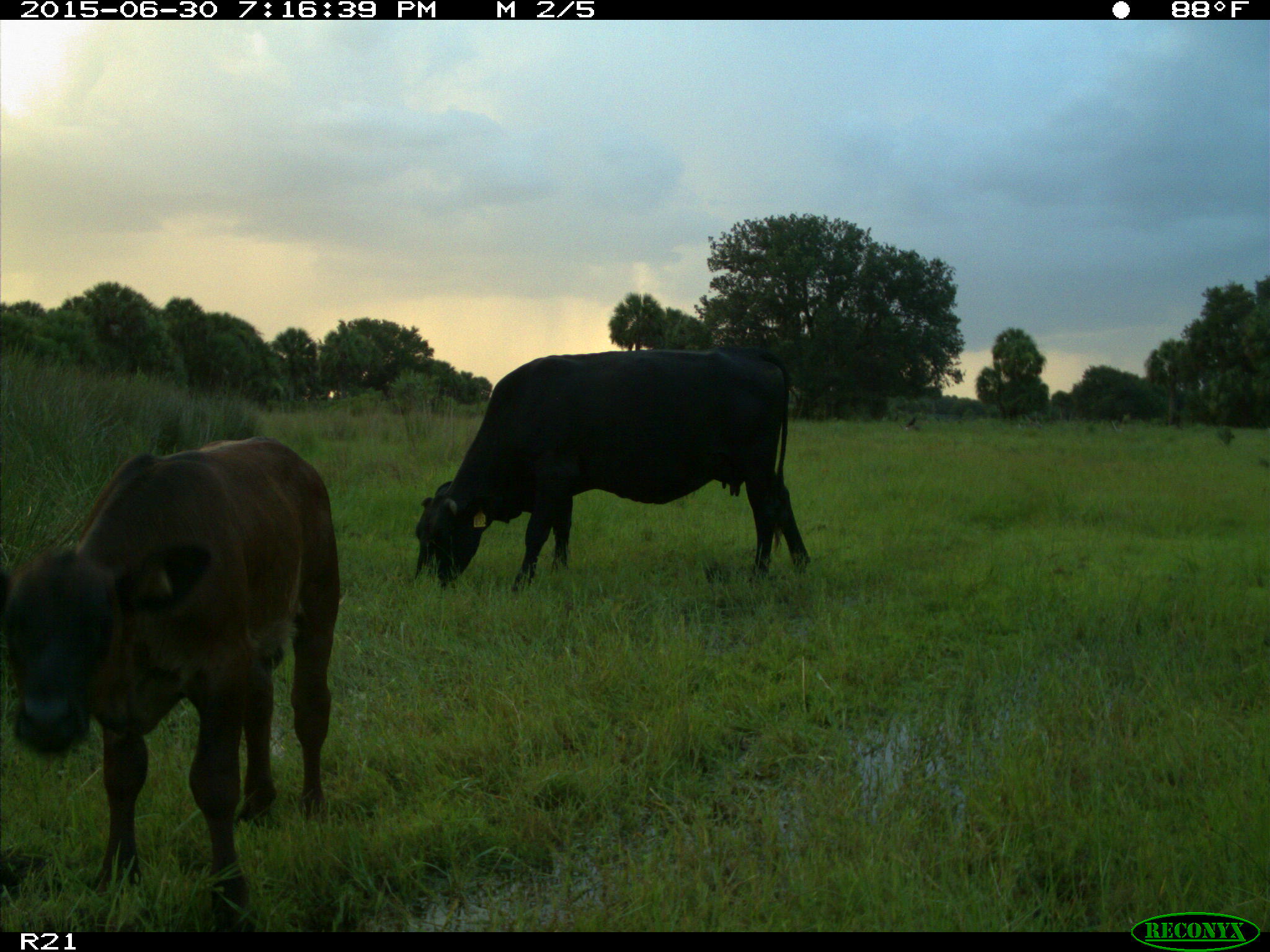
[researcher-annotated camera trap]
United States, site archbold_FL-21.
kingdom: Animalia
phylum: Chordata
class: Mammalia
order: Artiodactyla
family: Bovidae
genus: Bos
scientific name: Bos taurus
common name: domestic cow